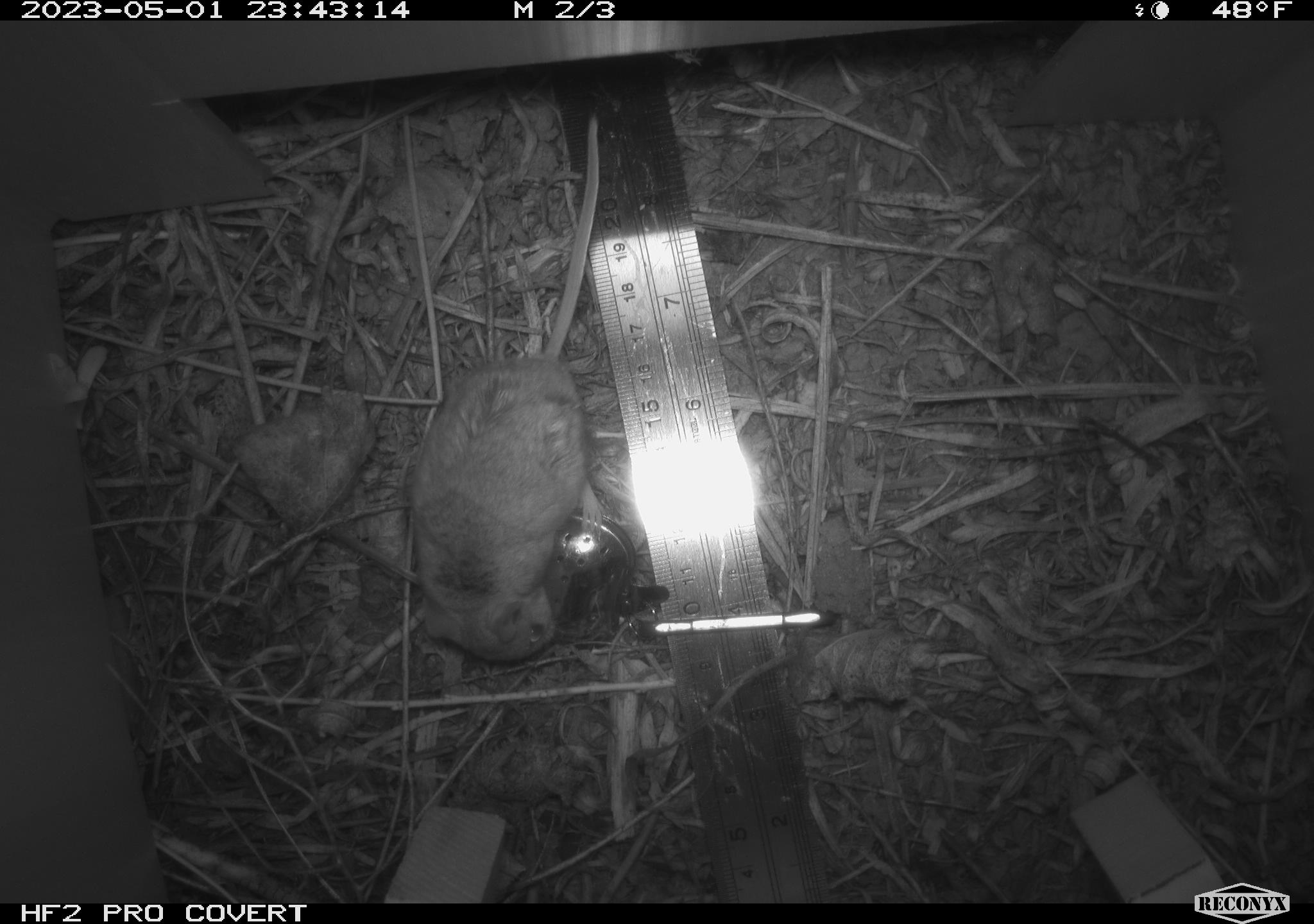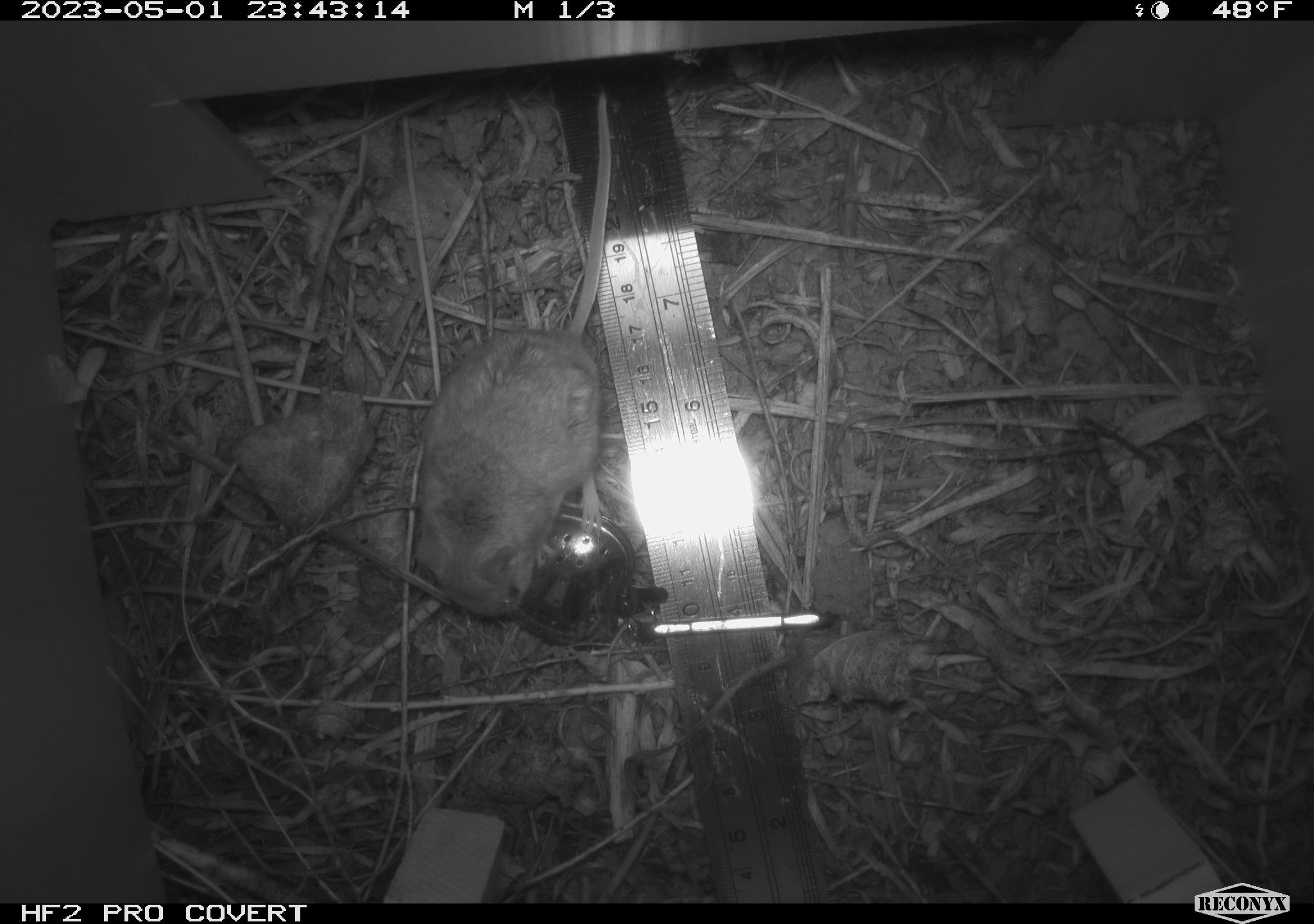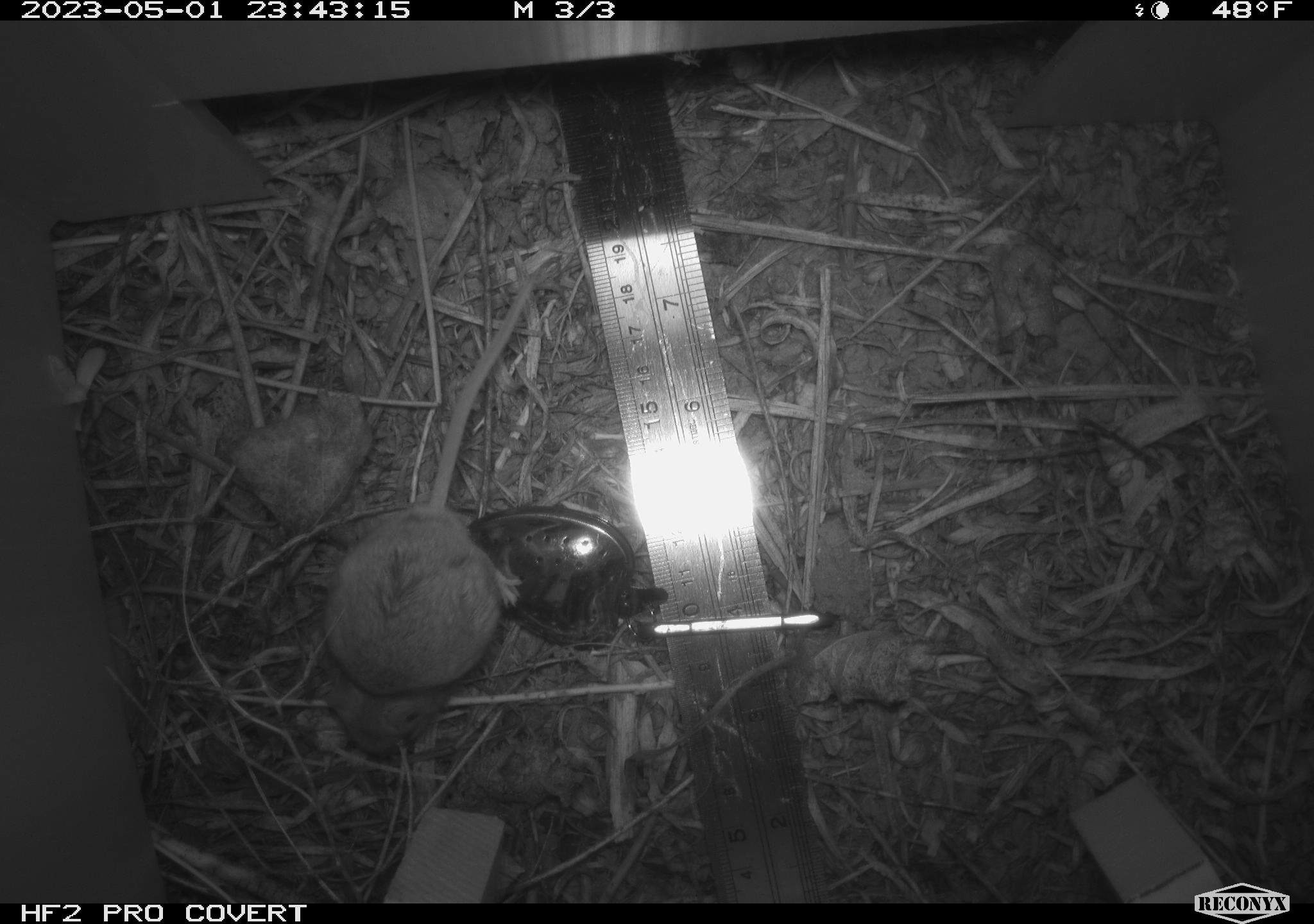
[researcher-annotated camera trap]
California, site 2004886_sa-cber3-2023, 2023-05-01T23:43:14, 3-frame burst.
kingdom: Animalia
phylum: Chordata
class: Mammalia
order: Rodentia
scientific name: Rodentia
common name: mouse species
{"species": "mouse species (Rodentia)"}